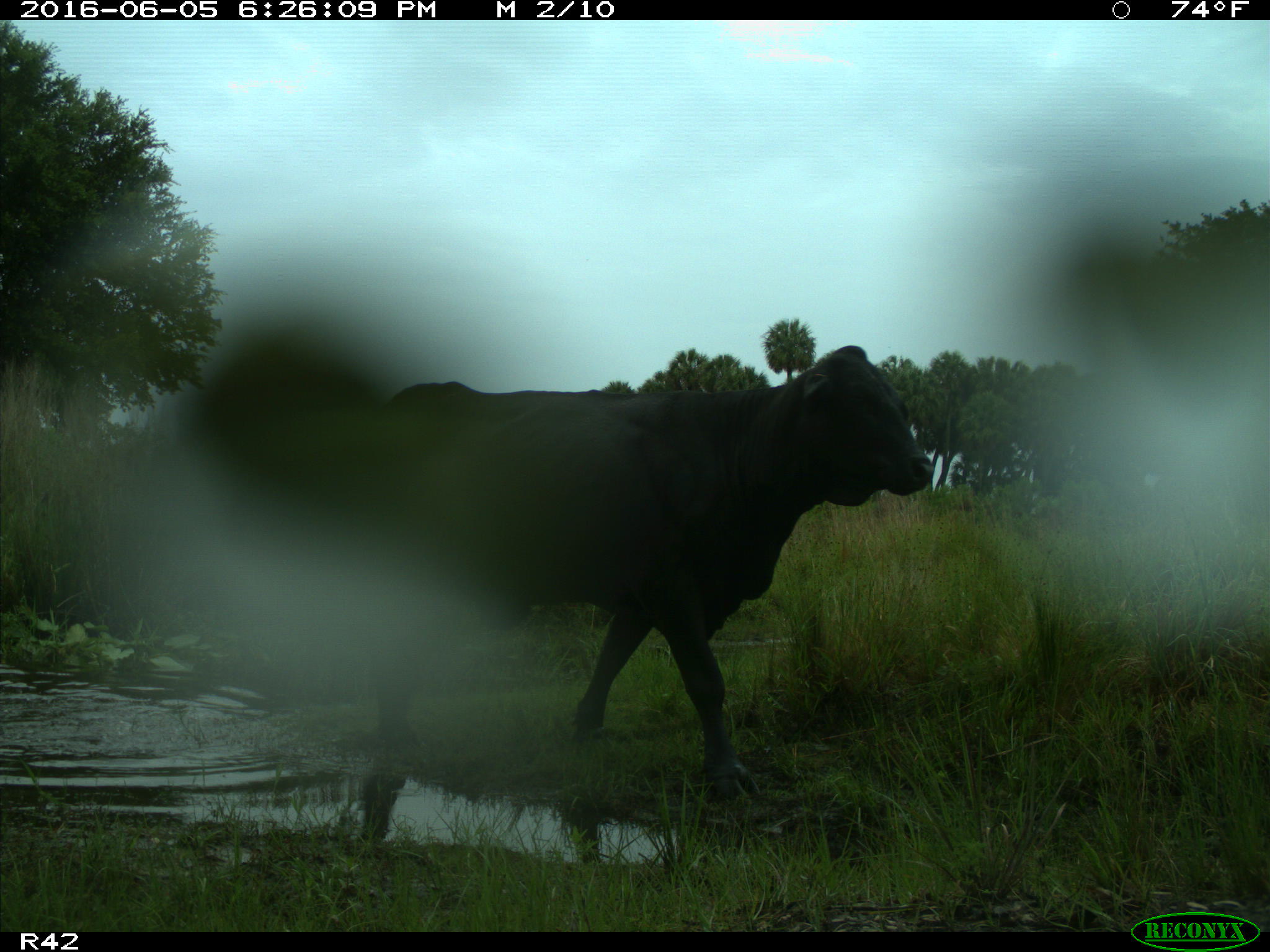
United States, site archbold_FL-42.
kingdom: Animalia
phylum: Chordata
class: Mammalia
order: Artiodactyla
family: Bovidae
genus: Bos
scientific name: Bos taurus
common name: domestic cow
Bos taurus (domestic cow).